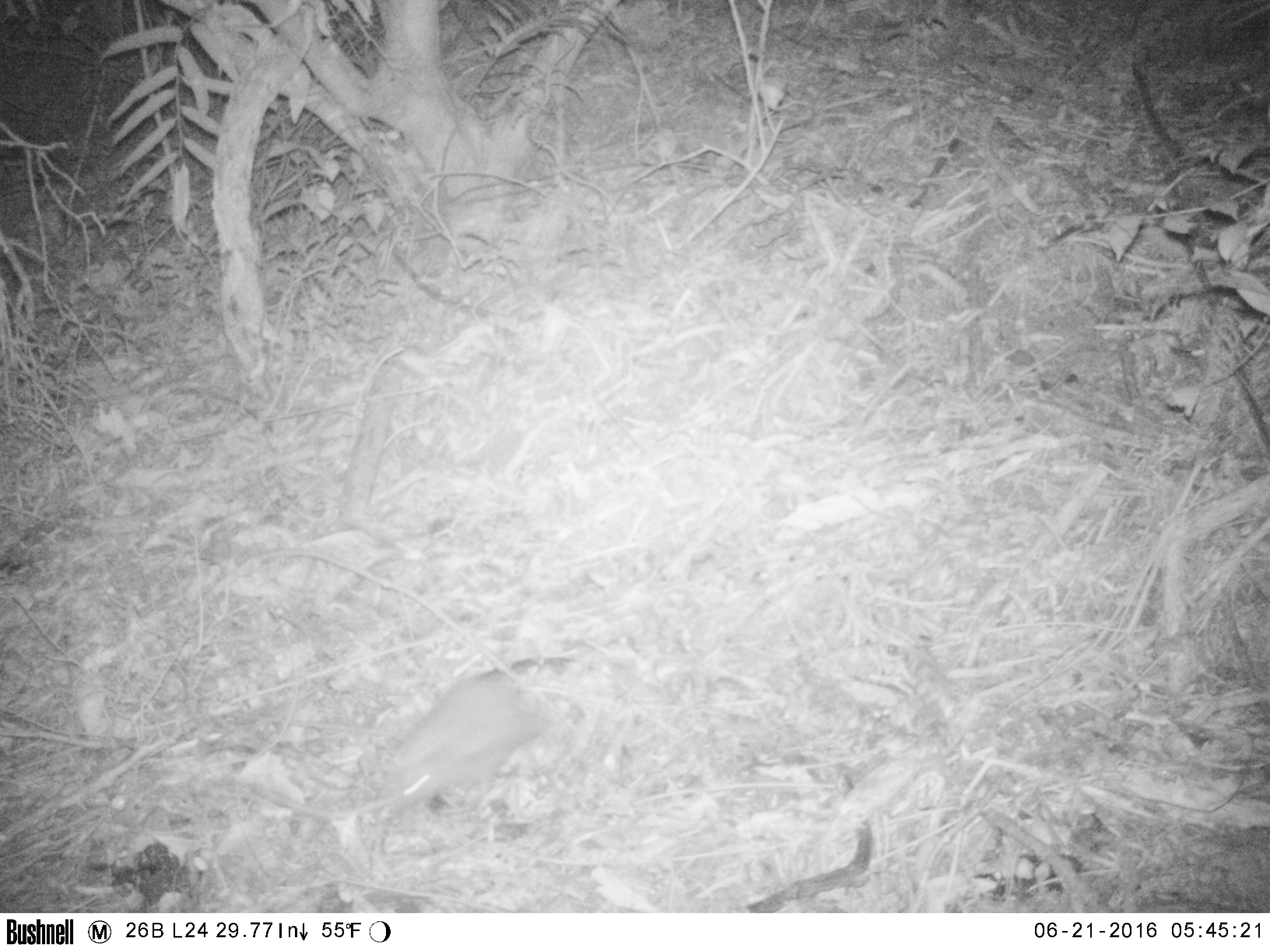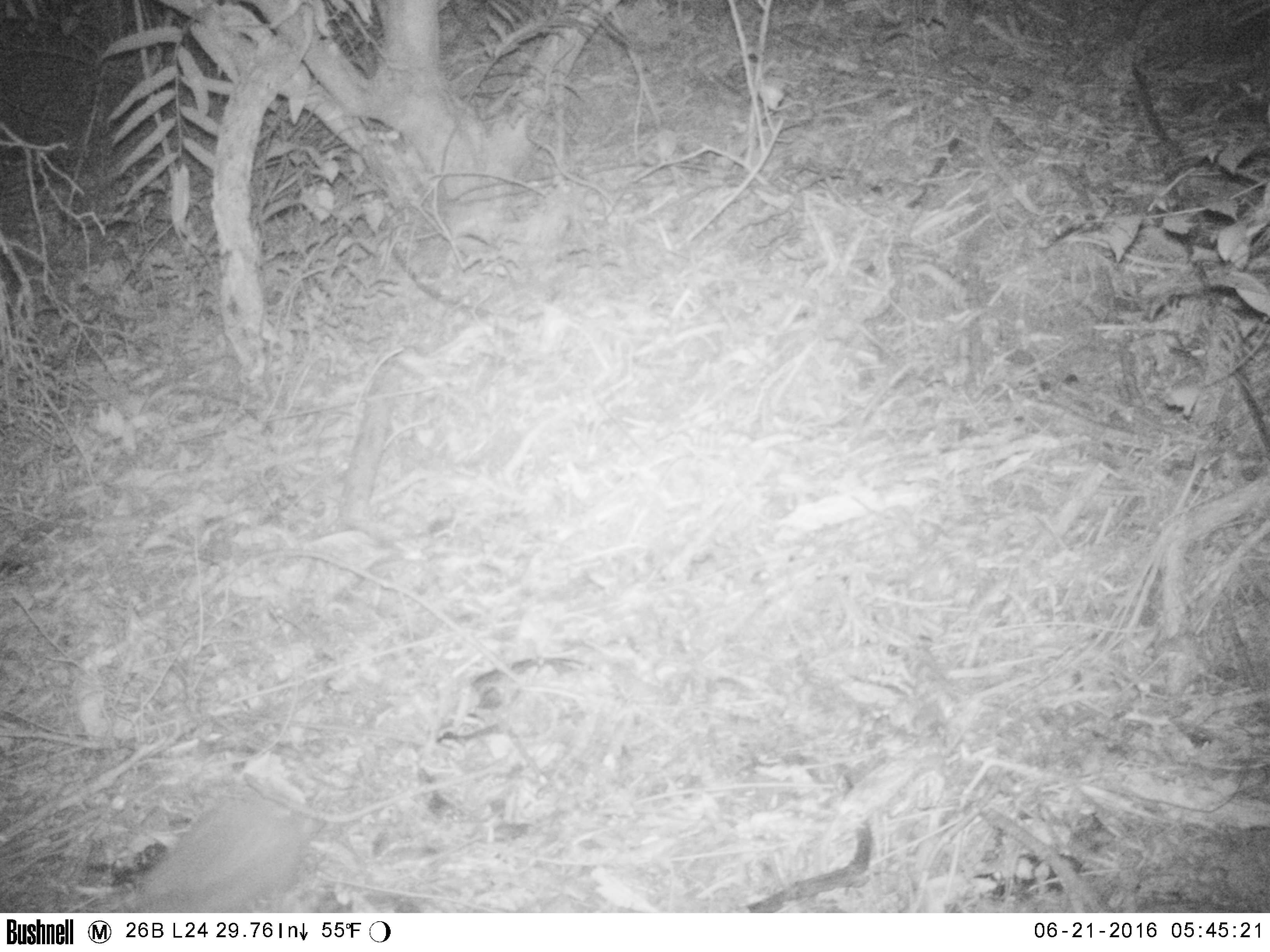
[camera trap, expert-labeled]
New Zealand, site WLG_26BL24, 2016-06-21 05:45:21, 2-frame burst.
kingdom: Animalia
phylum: Chordata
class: Mammalia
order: Eulipotyphla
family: Erinaceidae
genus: Erinaceus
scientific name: Erinaceus europaeus europaeus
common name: european hedgehog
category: hedgehog